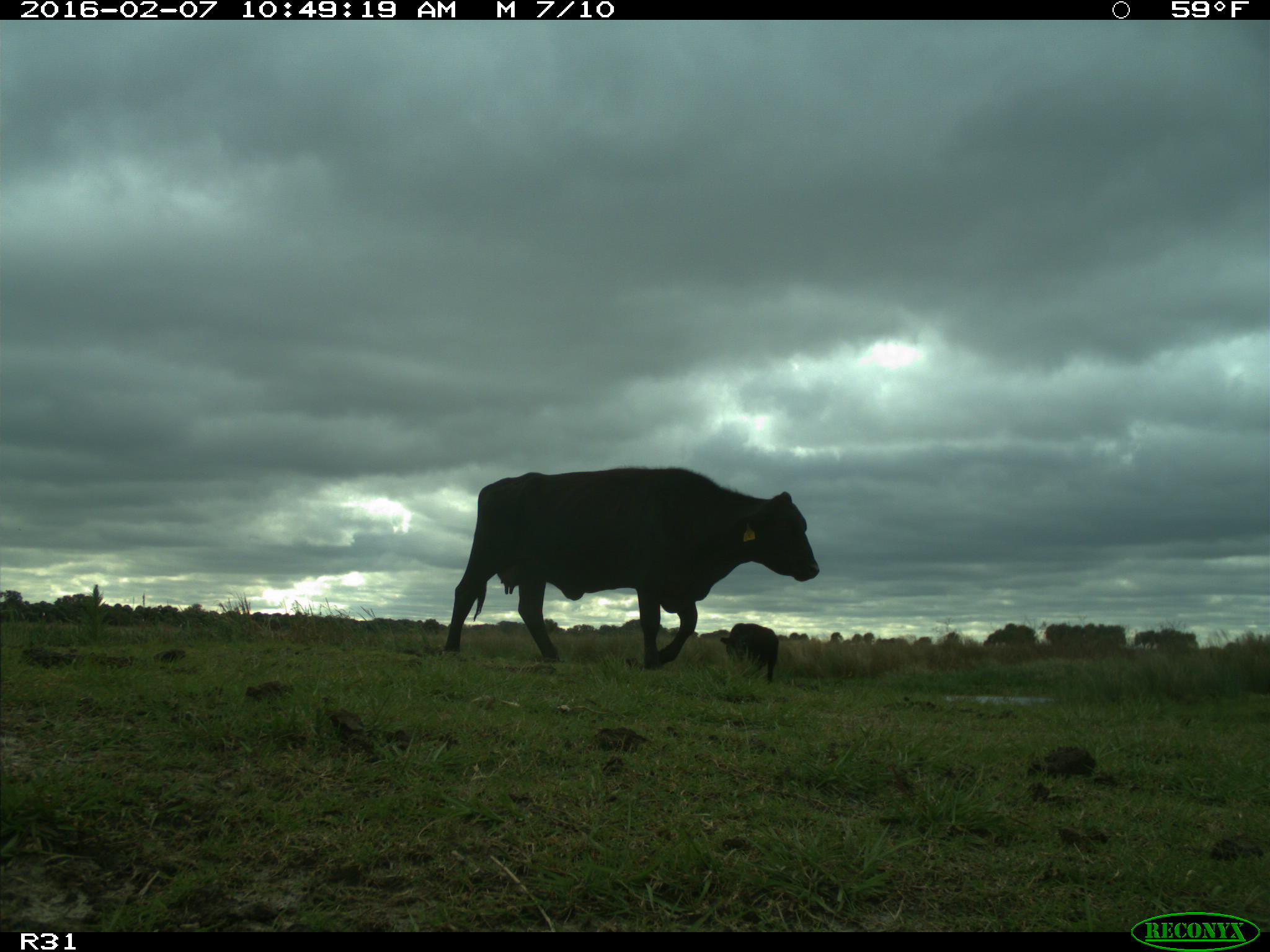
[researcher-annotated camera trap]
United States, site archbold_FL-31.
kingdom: Animalia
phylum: Chordata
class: Mammalia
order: Artiodactyla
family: Bovidae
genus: Bos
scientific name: Bos taurus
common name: domestic cow